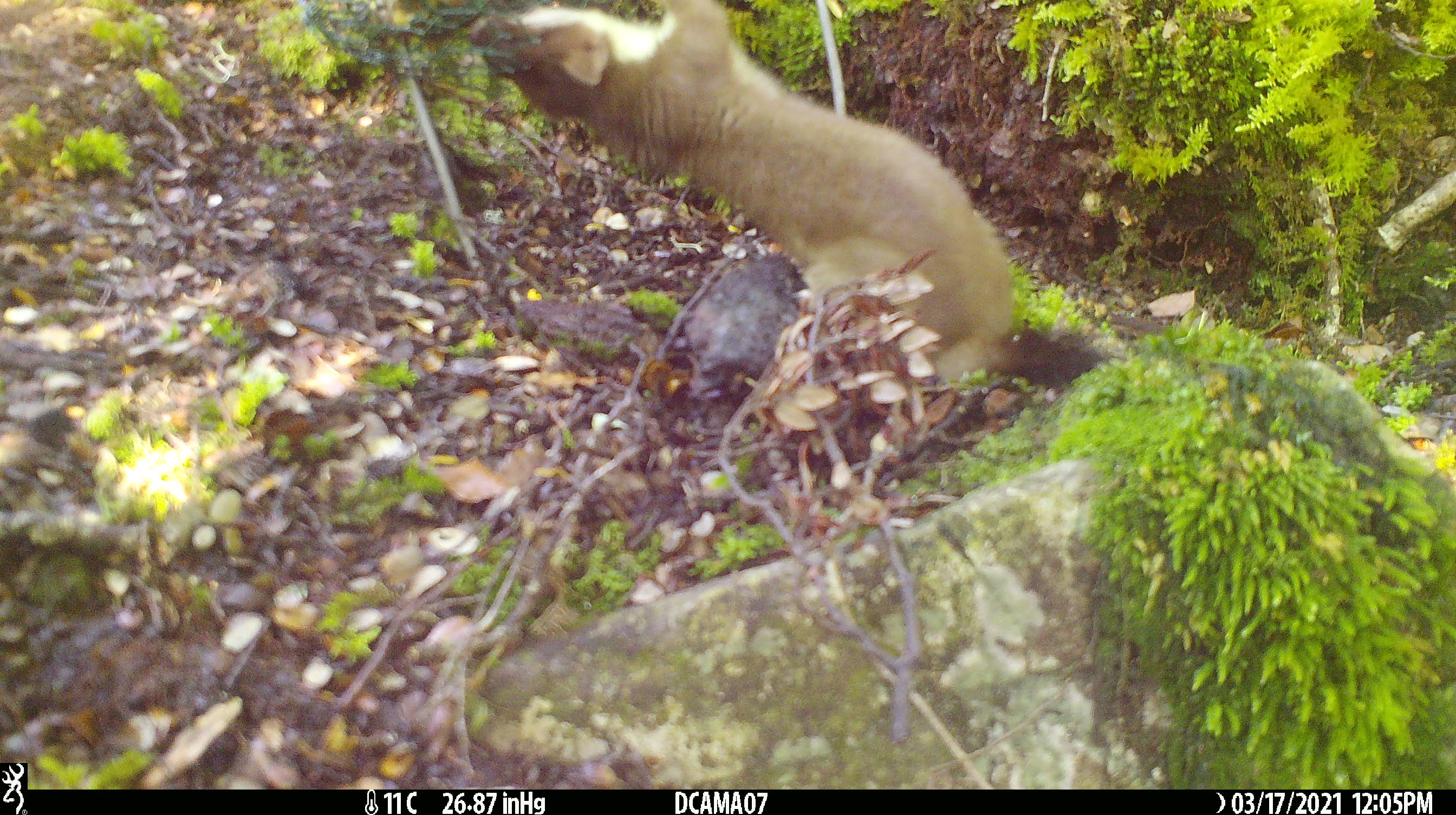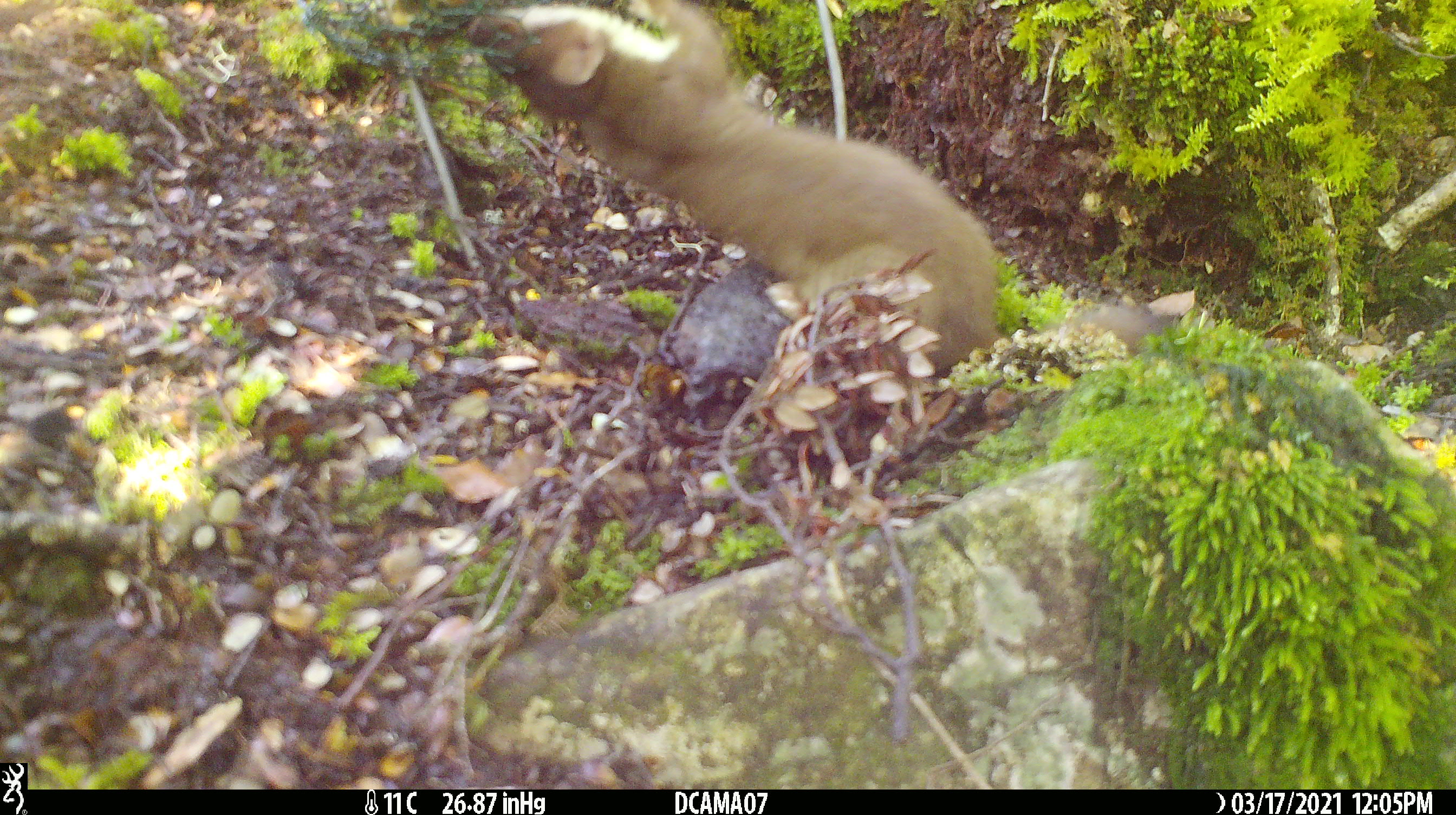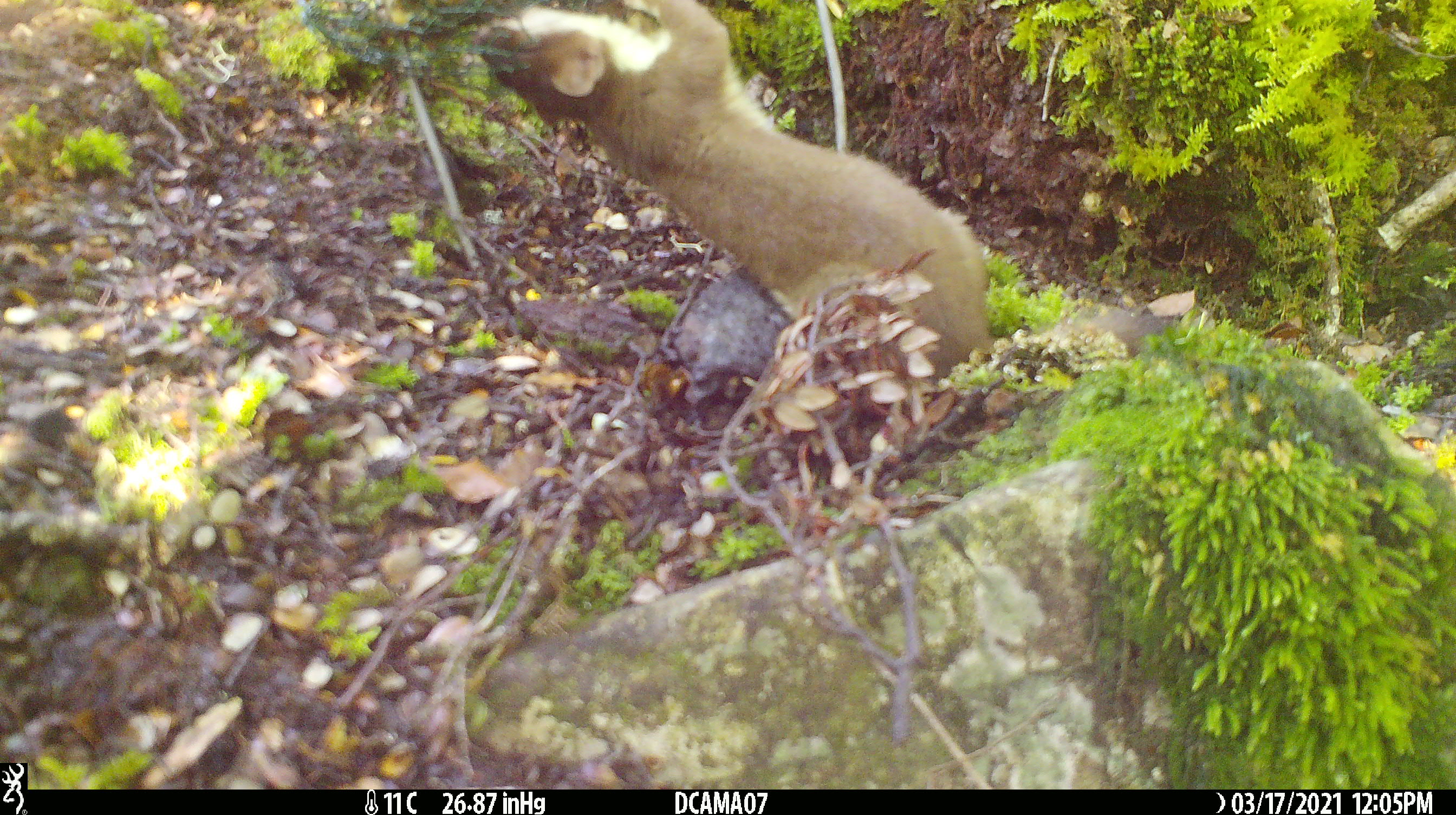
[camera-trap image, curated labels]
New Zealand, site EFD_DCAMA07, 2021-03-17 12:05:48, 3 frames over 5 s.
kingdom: Animalia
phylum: Chordata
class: Mammalia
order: Carnivora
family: Mustelidae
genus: Mustela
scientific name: Mustela erminea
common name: stoat